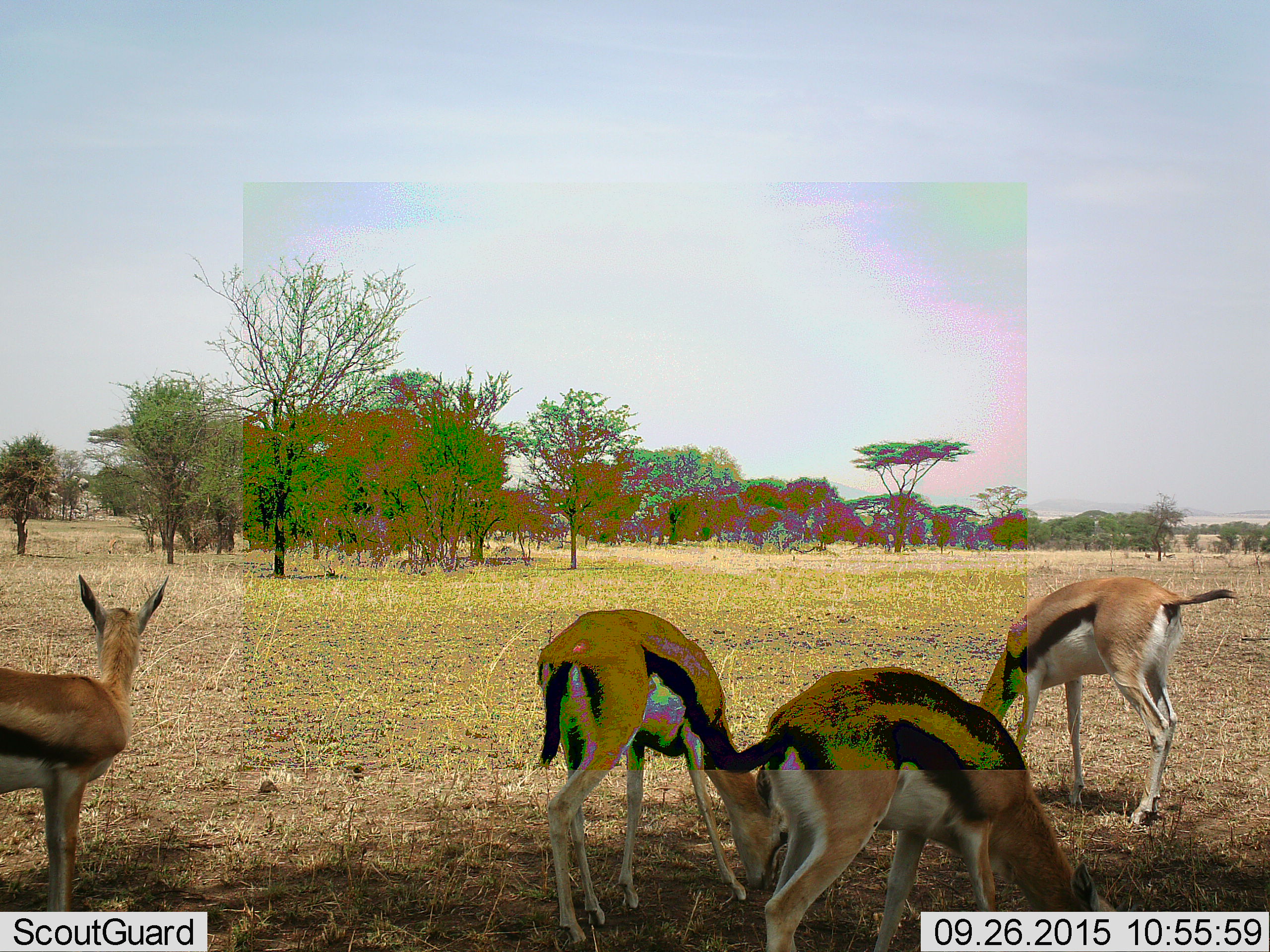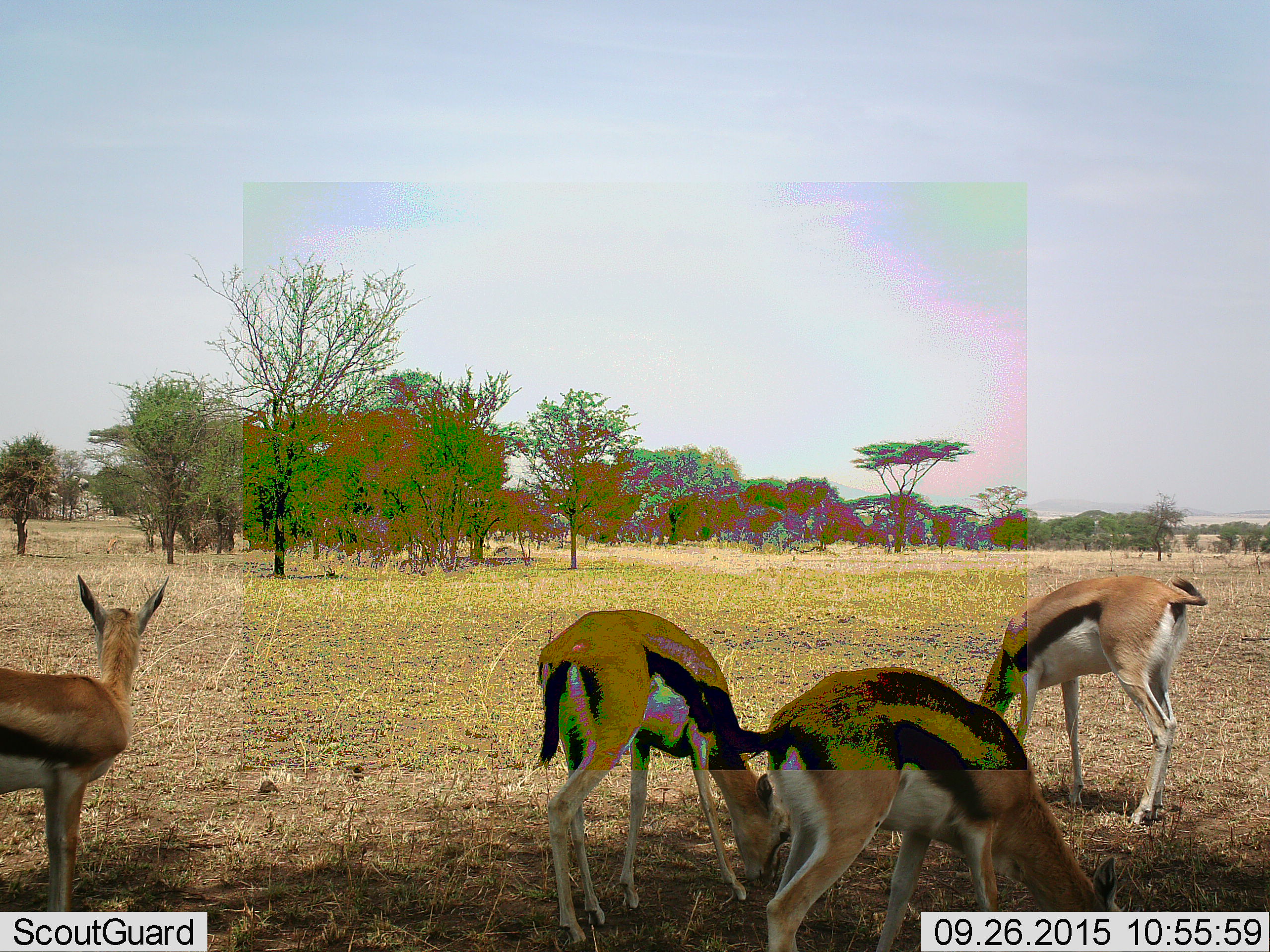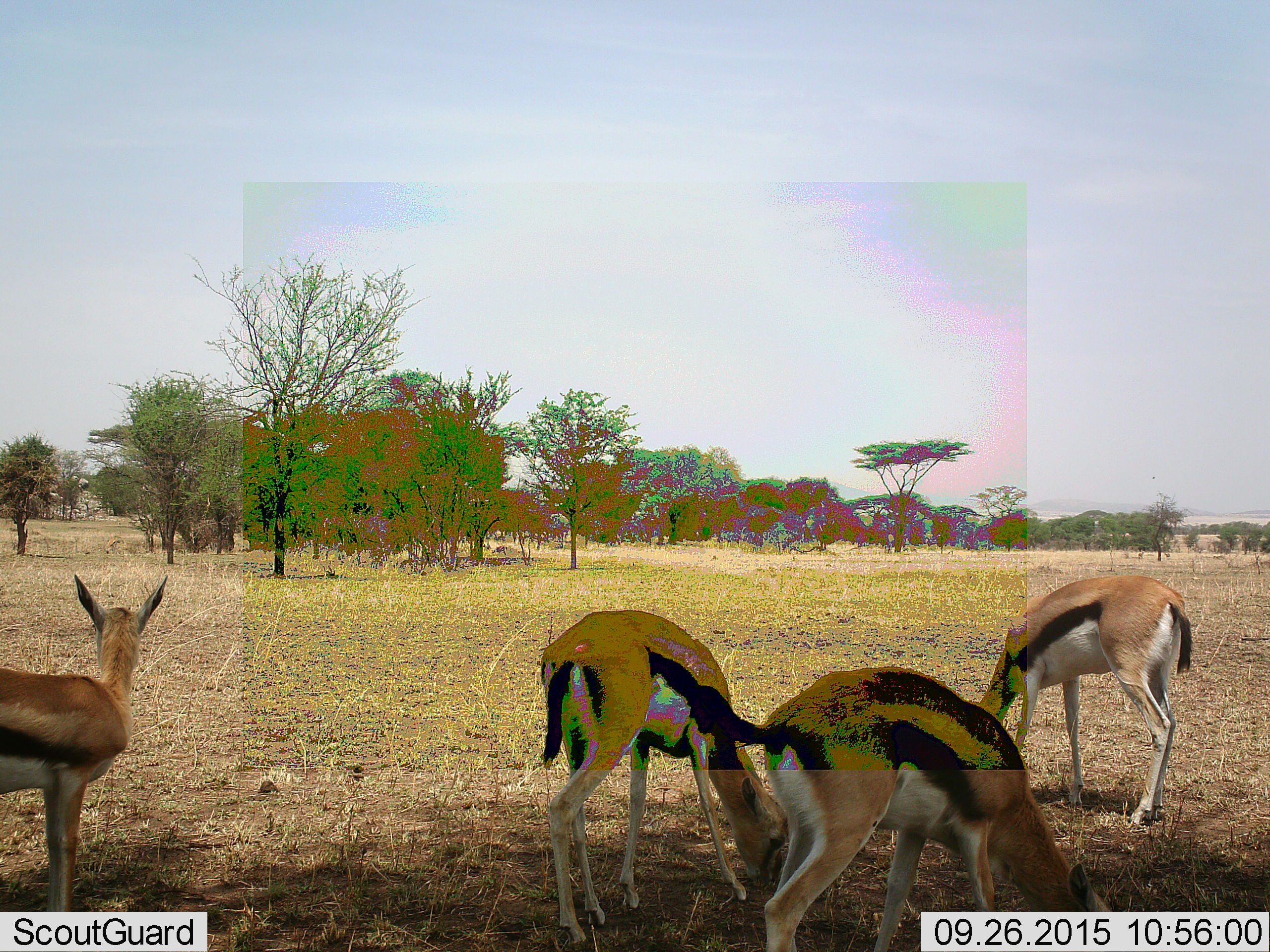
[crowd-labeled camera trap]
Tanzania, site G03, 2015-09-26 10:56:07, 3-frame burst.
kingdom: Animalia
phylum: Chordata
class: Mammalia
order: Artiodactyla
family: Bovidae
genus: Eudorcas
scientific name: Eudorcas thomsonii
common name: thomson's gazelle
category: gazellethomsons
Gazellethomsons (thomson's gazelle) (Eudorcas thomsonii), count 4. Behavior (volunteer vote fractions): standing 71%, resting 6%, moving 47%, interacting 0%. Young present (vote fraction): 12%. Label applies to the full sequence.